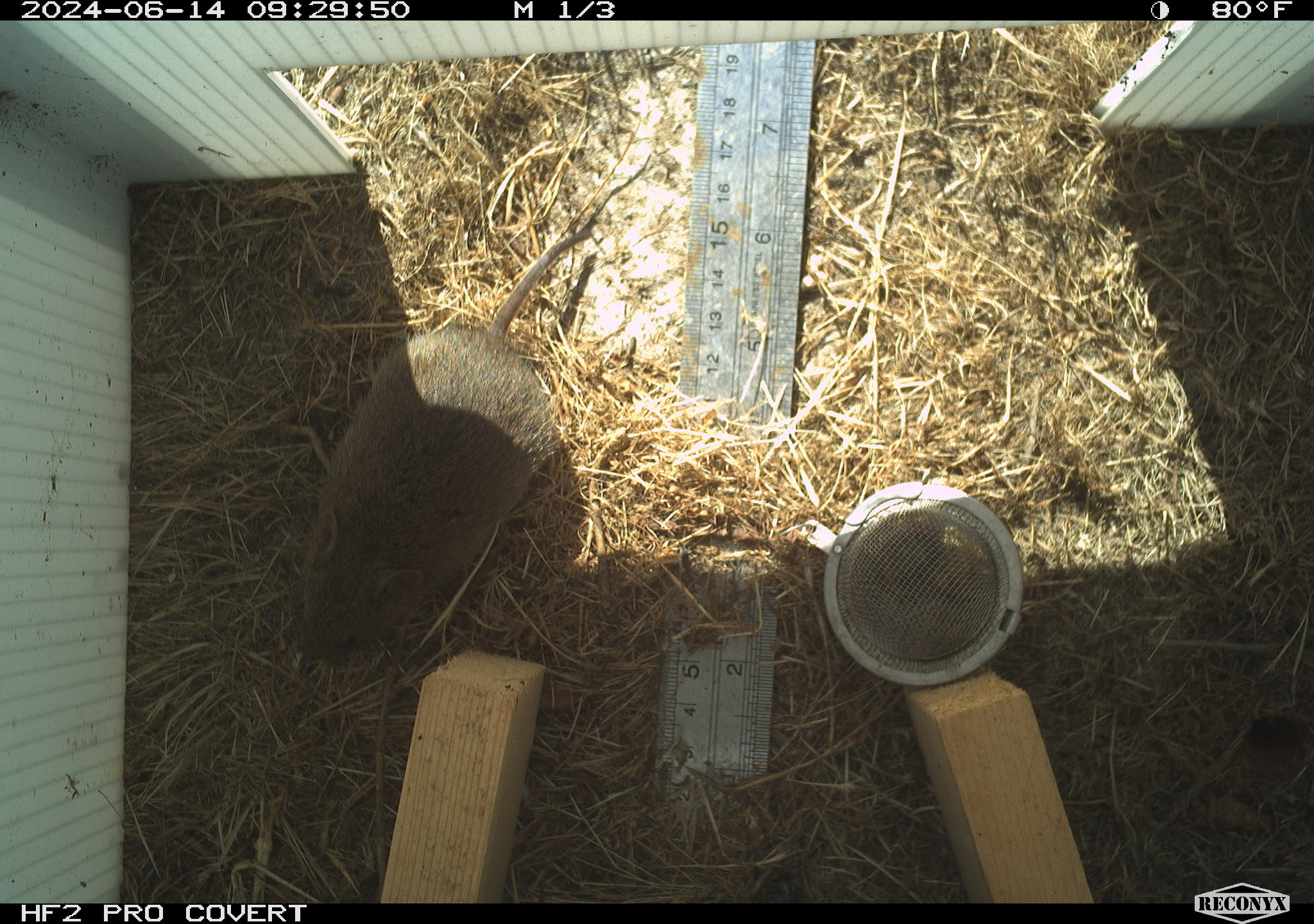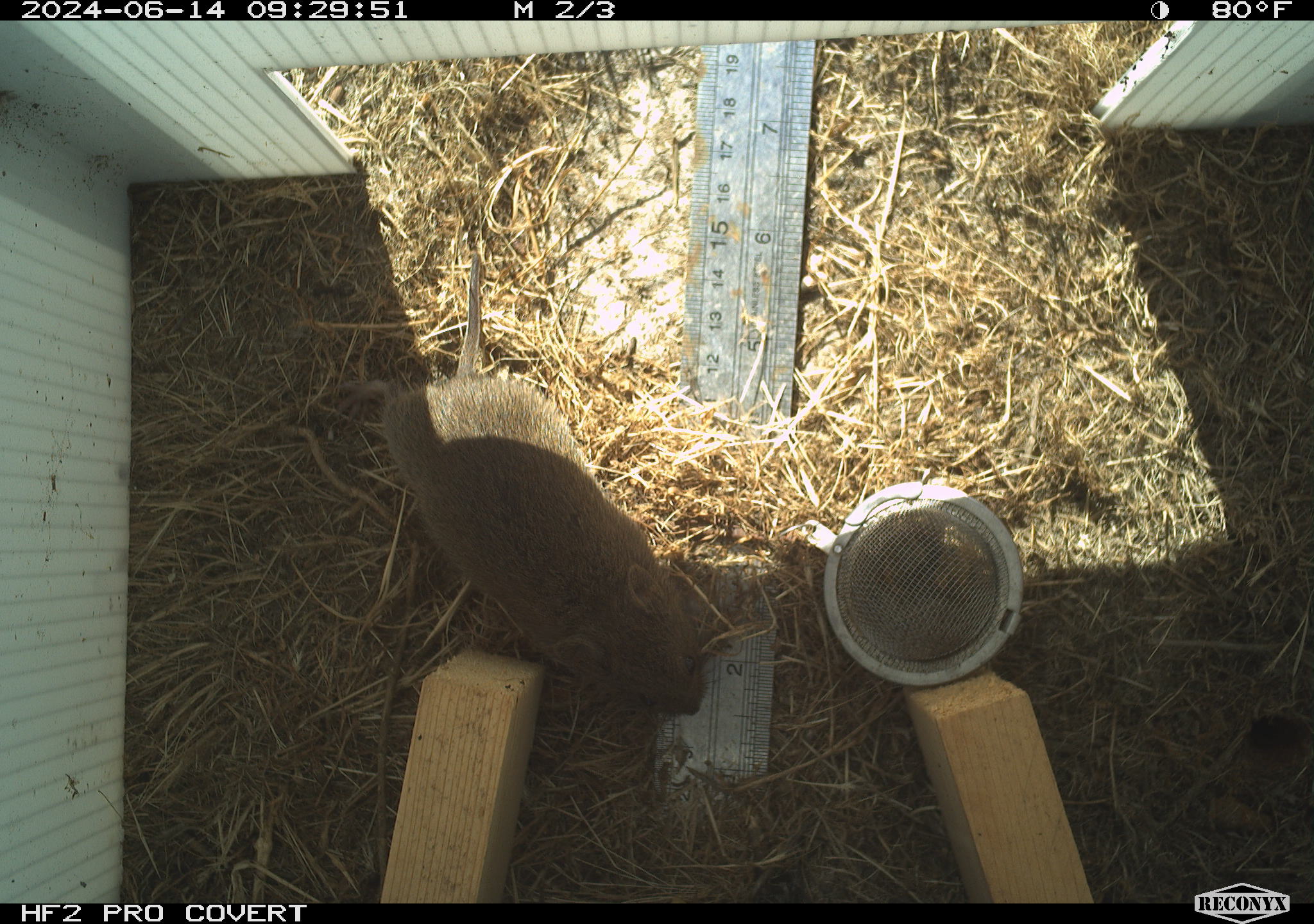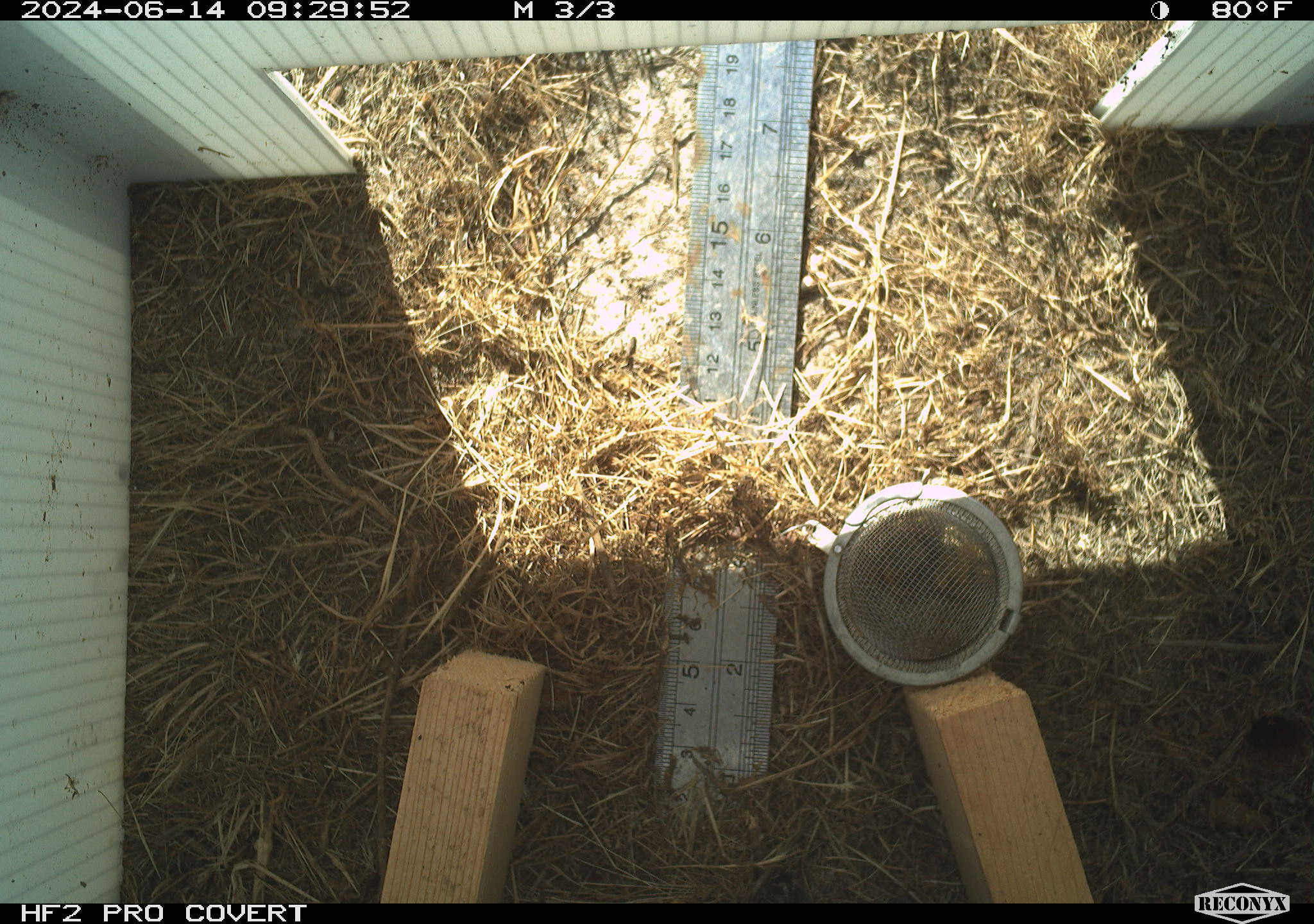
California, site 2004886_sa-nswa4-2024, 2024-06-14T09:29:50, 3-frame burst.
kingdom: Animalia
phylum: Chordata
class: Mammalia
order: Rodentia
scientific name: Rodentia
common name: rodent